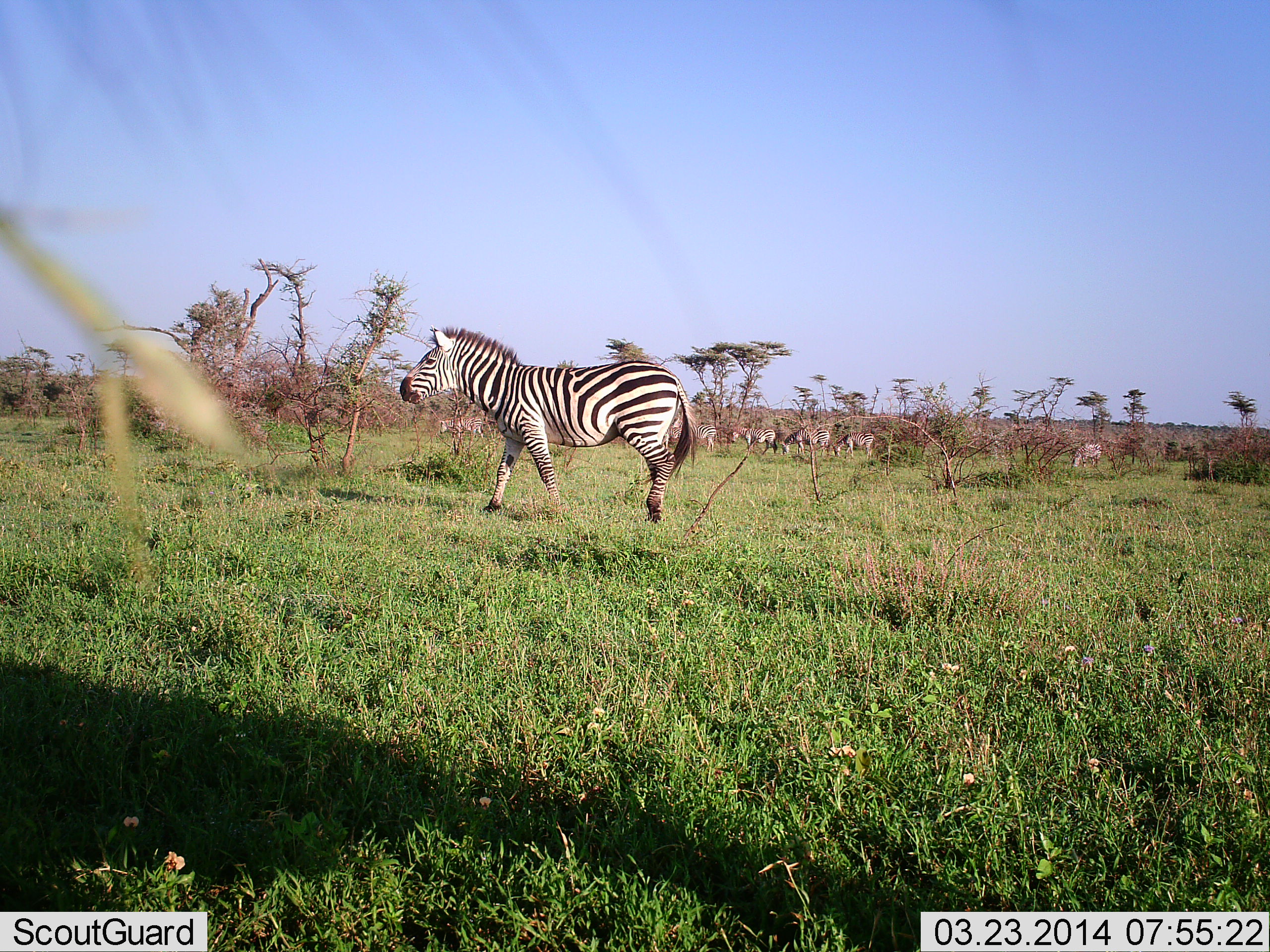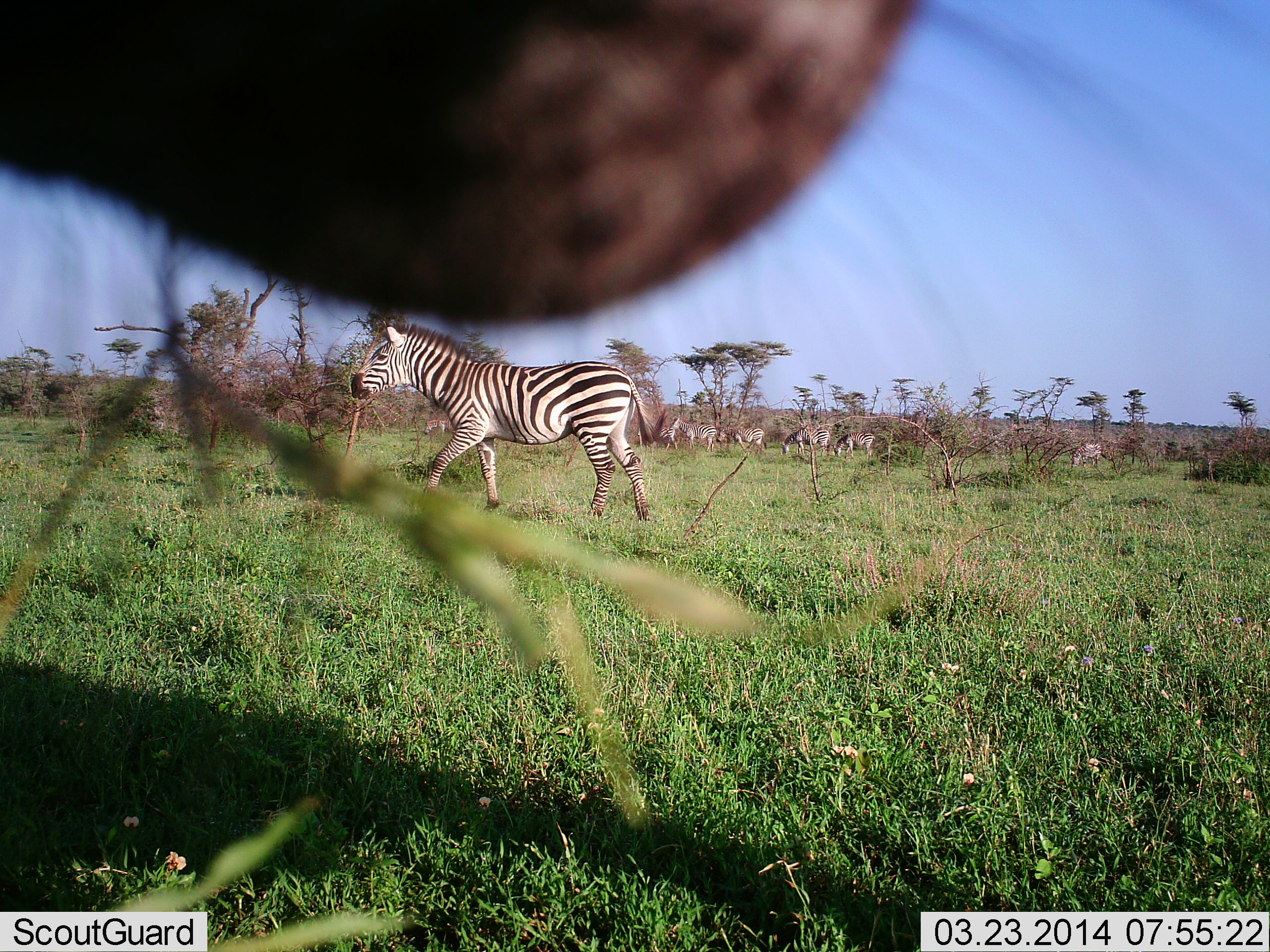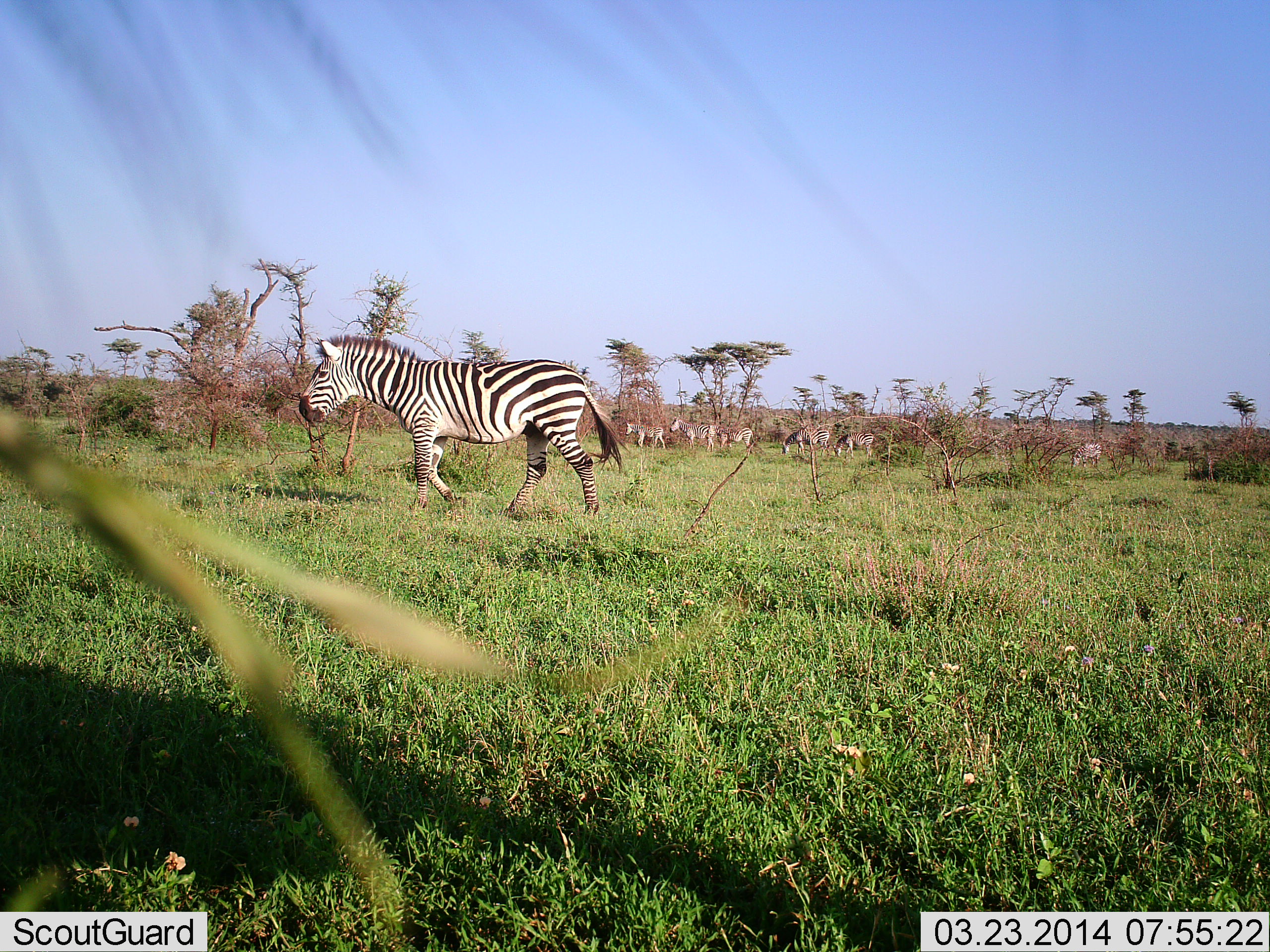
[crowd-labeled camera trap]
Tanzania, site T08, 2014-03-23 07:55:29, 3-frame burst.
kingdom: Animalia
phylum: Chordata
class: Mammalia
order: Perissodactyla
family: Equidae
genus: Equus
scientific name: Equus quagga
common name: plains zebra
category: zebra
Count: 9.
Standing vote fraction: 60%.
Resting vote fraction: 0%.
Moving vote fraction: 100%.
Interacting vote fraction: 0%.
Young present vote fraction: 10%.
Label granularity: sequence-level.